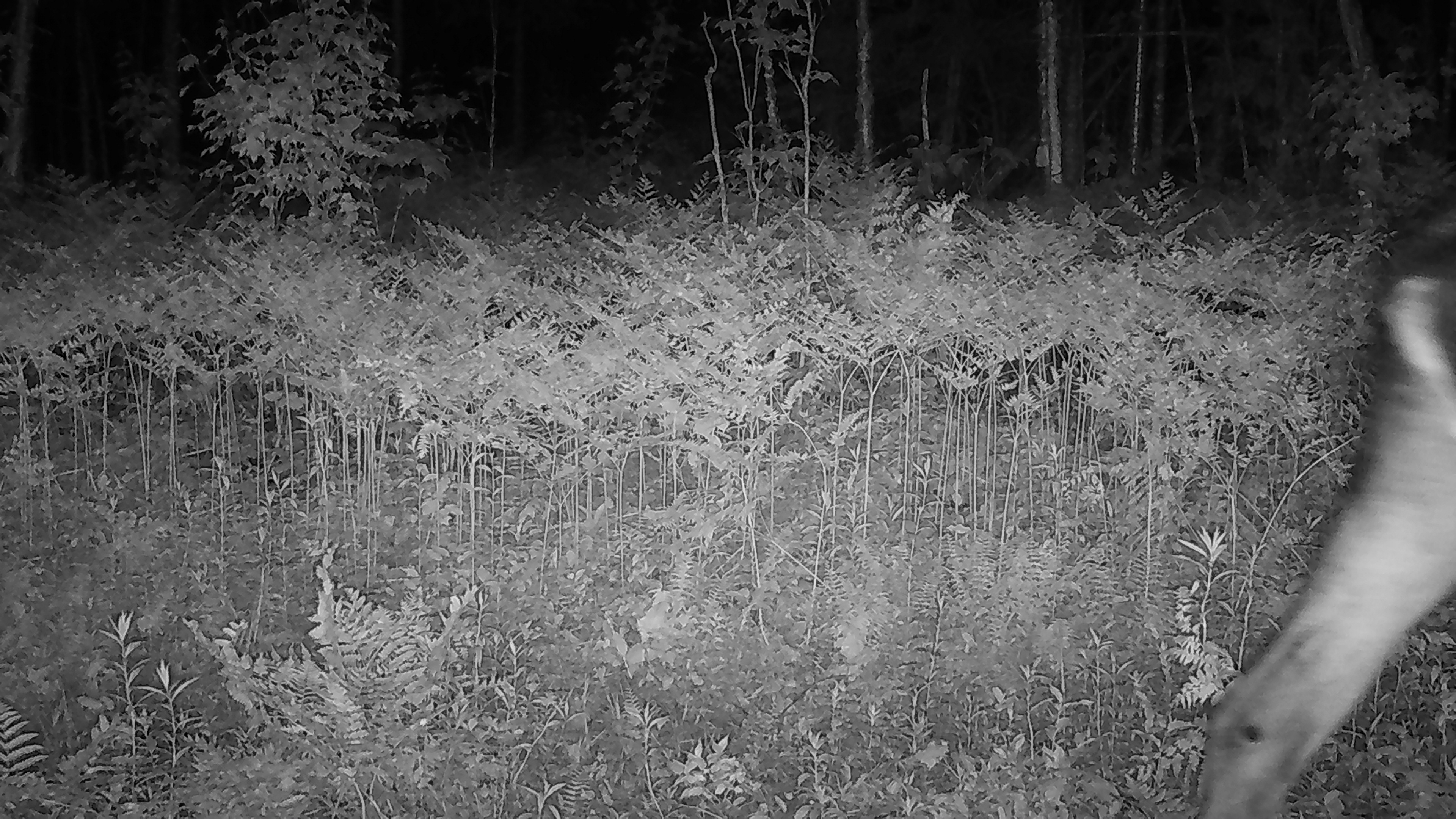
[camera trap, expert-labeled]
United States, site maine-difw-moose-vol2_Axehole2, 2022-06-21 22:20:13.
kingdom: Animalia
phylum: Chordata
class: Mammalia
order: Artiodactyla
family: Cervidae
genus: Alces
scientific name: Alces alces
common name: moose